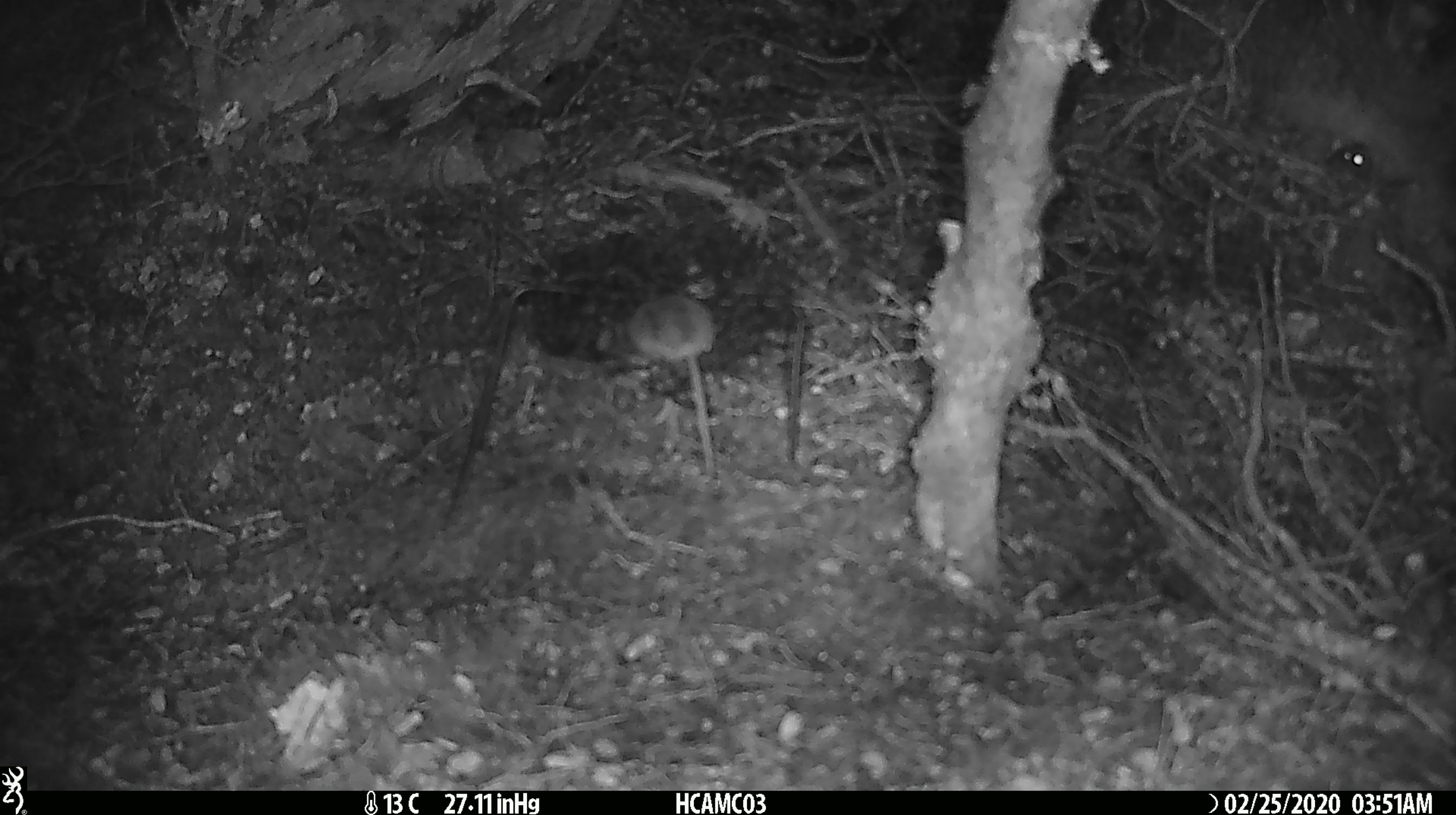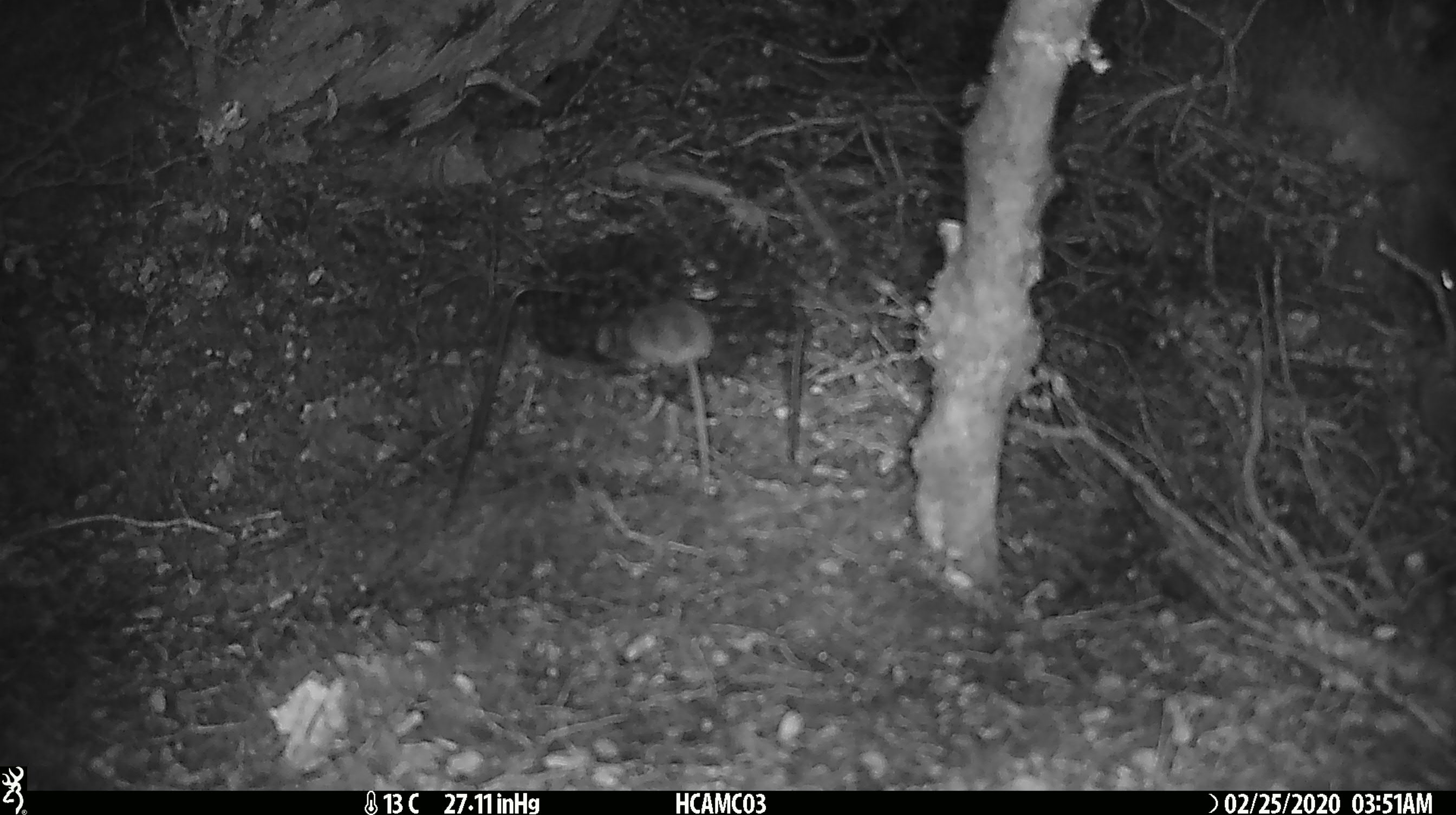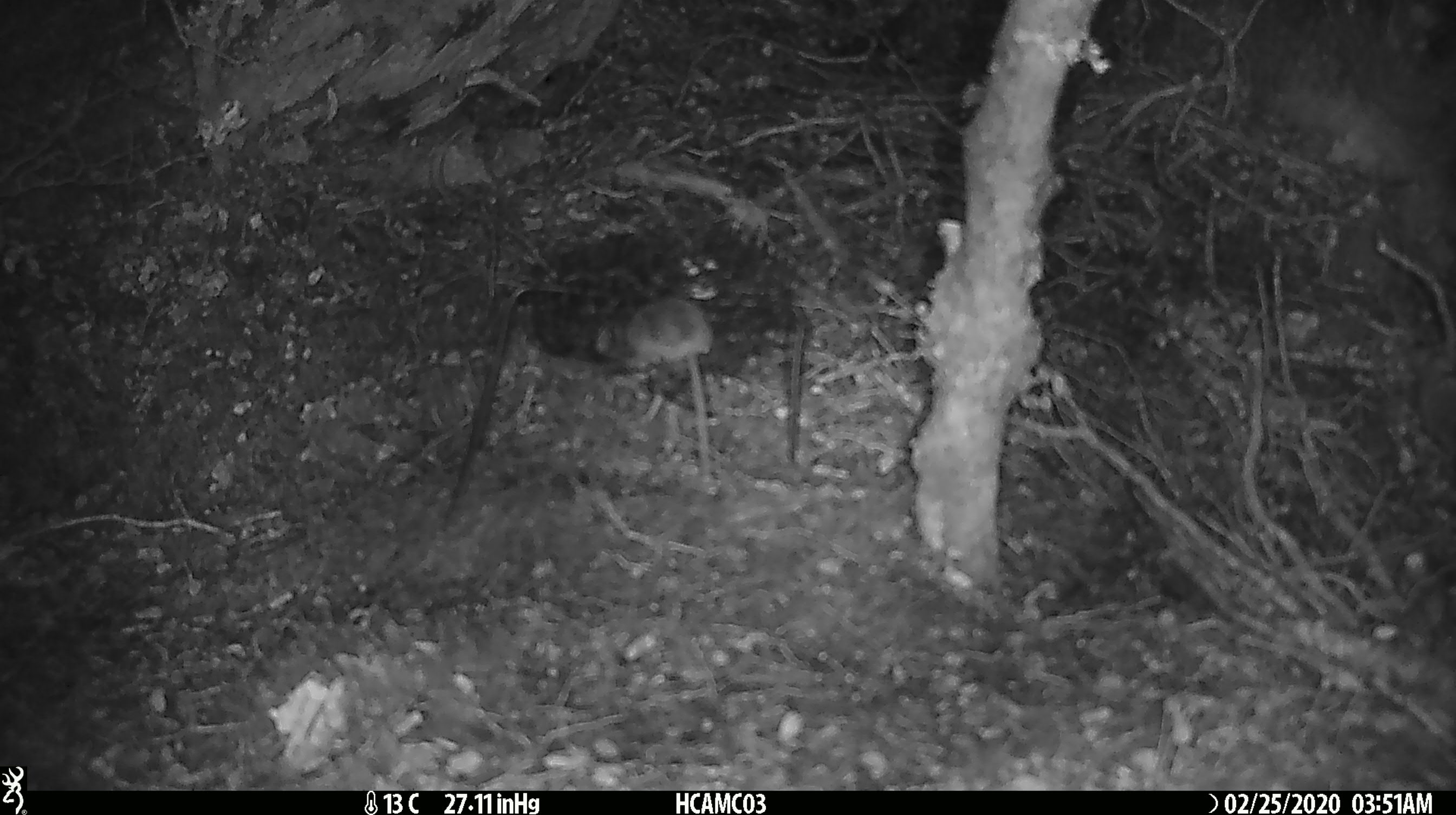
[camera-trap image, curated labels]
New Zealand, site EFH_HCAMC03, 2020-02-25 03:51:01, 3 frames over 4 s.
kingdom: Animalia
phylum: Chordata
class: Mammalia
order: Rodentia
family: Muridae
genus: Mus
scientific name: Mus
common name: mouse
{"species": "mouse (Mus)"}